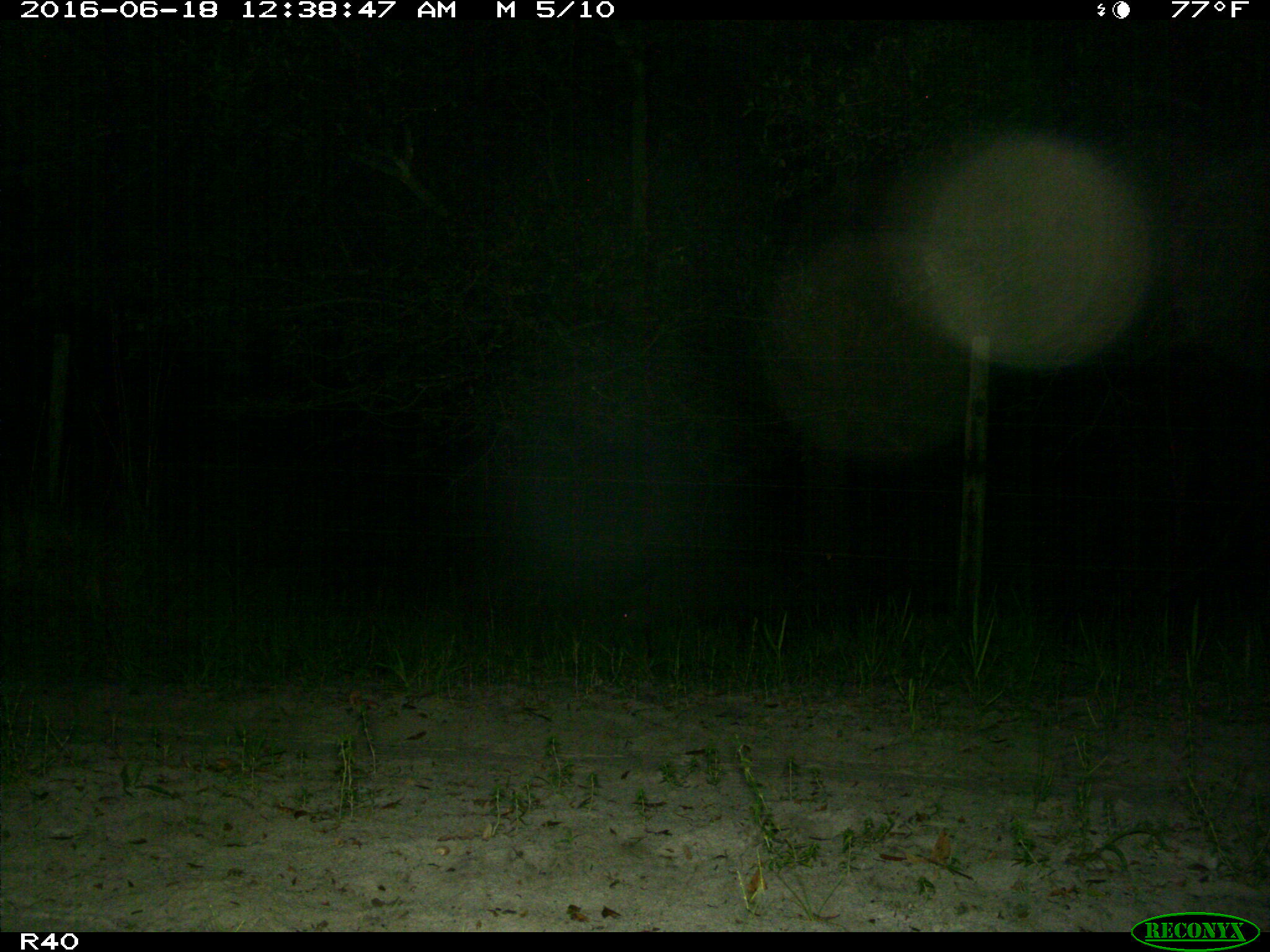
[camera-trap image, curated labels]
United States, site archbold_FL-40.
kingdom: Animalia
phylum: Chordata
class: Mammalia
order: Artiodactyla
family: Suidae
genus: Sus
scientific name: Sus scrofa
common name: wild boar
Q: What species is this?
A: Sus scrofa (wild boar).